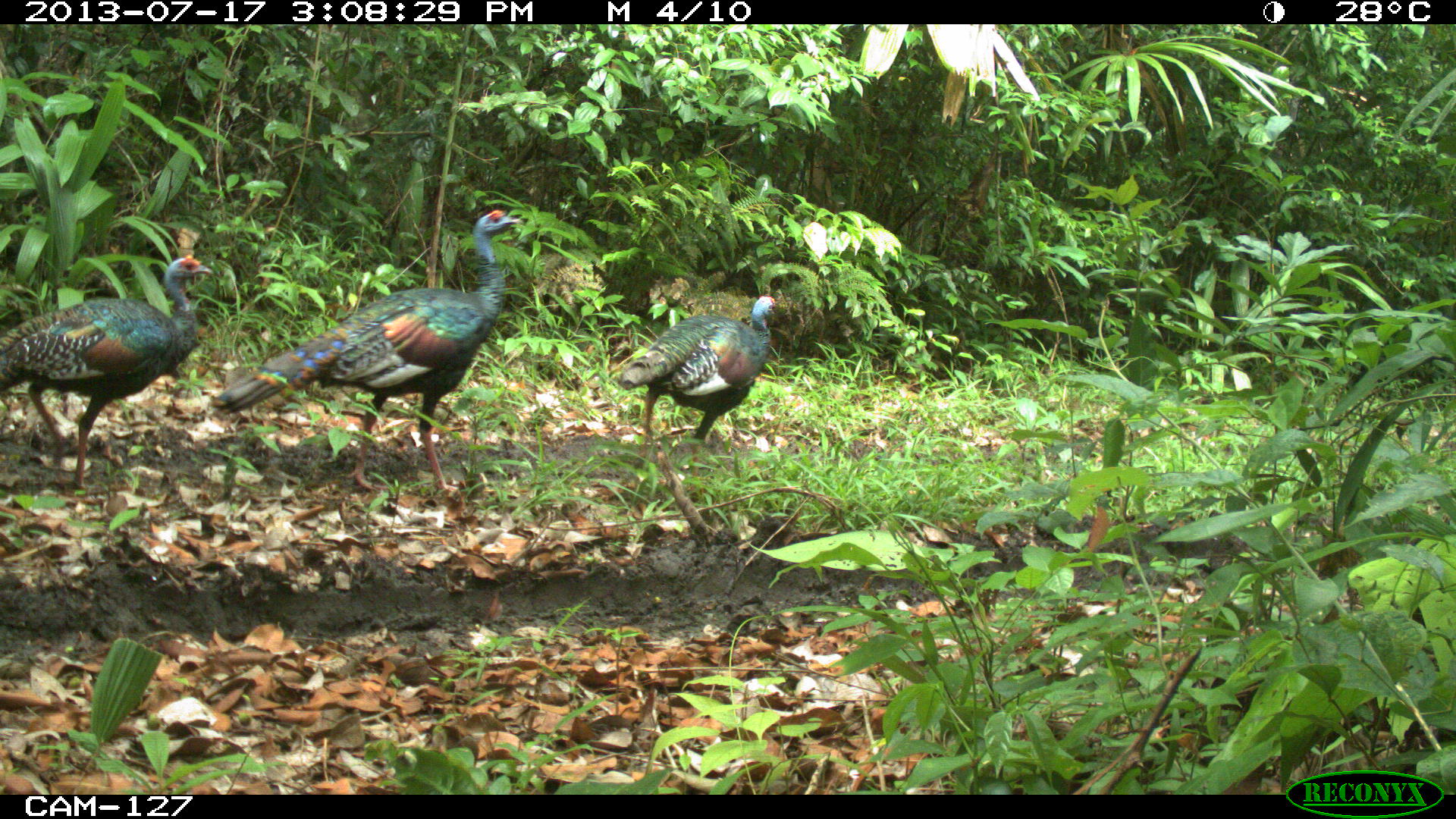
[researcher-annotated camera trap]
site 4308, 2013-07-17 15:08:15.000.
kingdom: Animalia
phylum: Chordata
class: Aves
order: Galliformes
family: Phasianidae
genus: Meleagris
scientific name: Meleagris ocellata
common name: ocellated turkey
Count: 3.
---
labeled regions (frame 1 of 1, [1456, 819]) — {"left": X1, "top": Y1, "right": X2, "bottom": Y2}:
meleagris ocellata: {"left": 210, "top": 206, "right": 521, "bottom": 494}; {"left": 0, "top": 253, "right": 213, "bottom": 489}; {"left": 612, "top": 290, "right": 778, "bottom": 459}